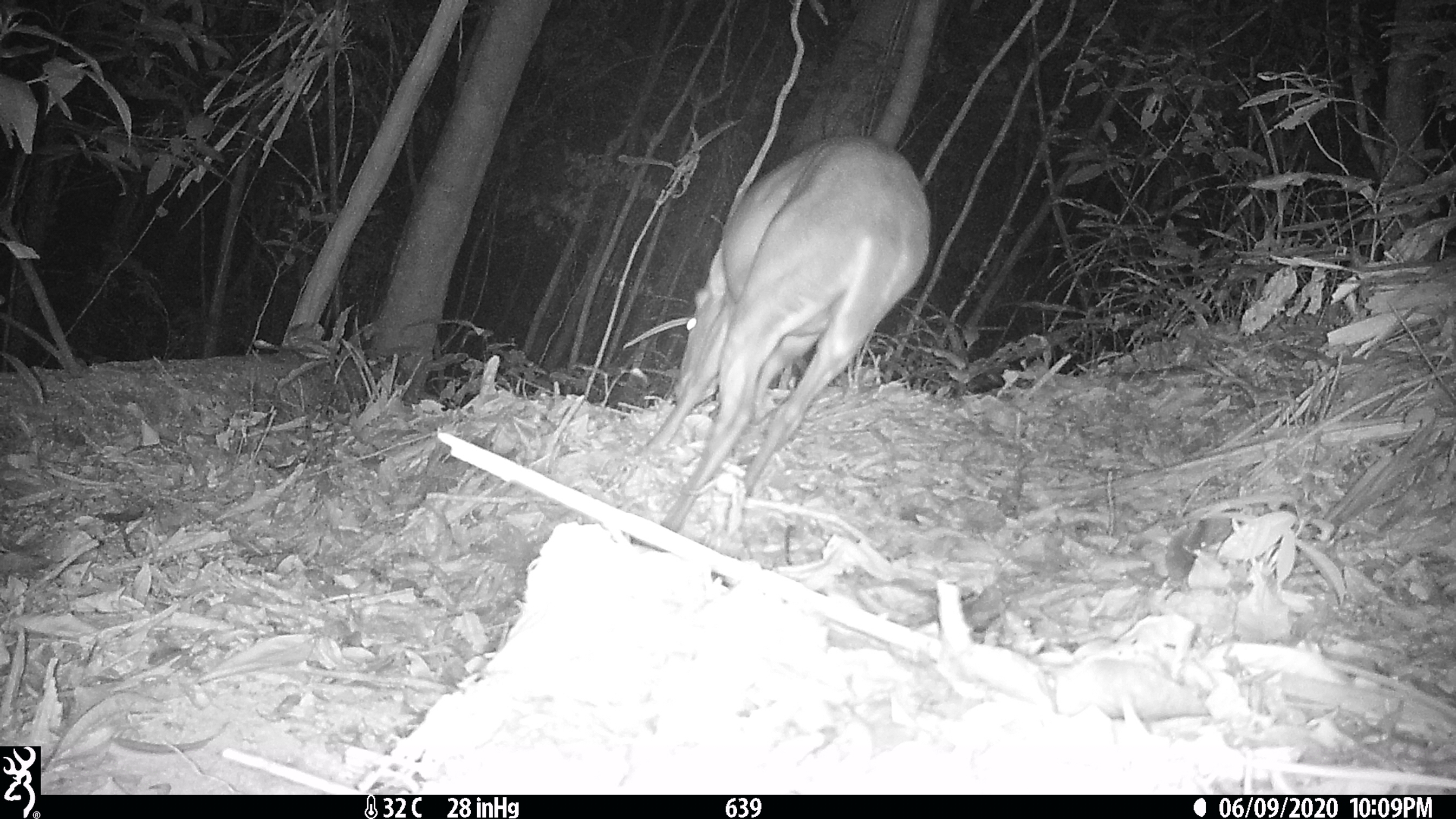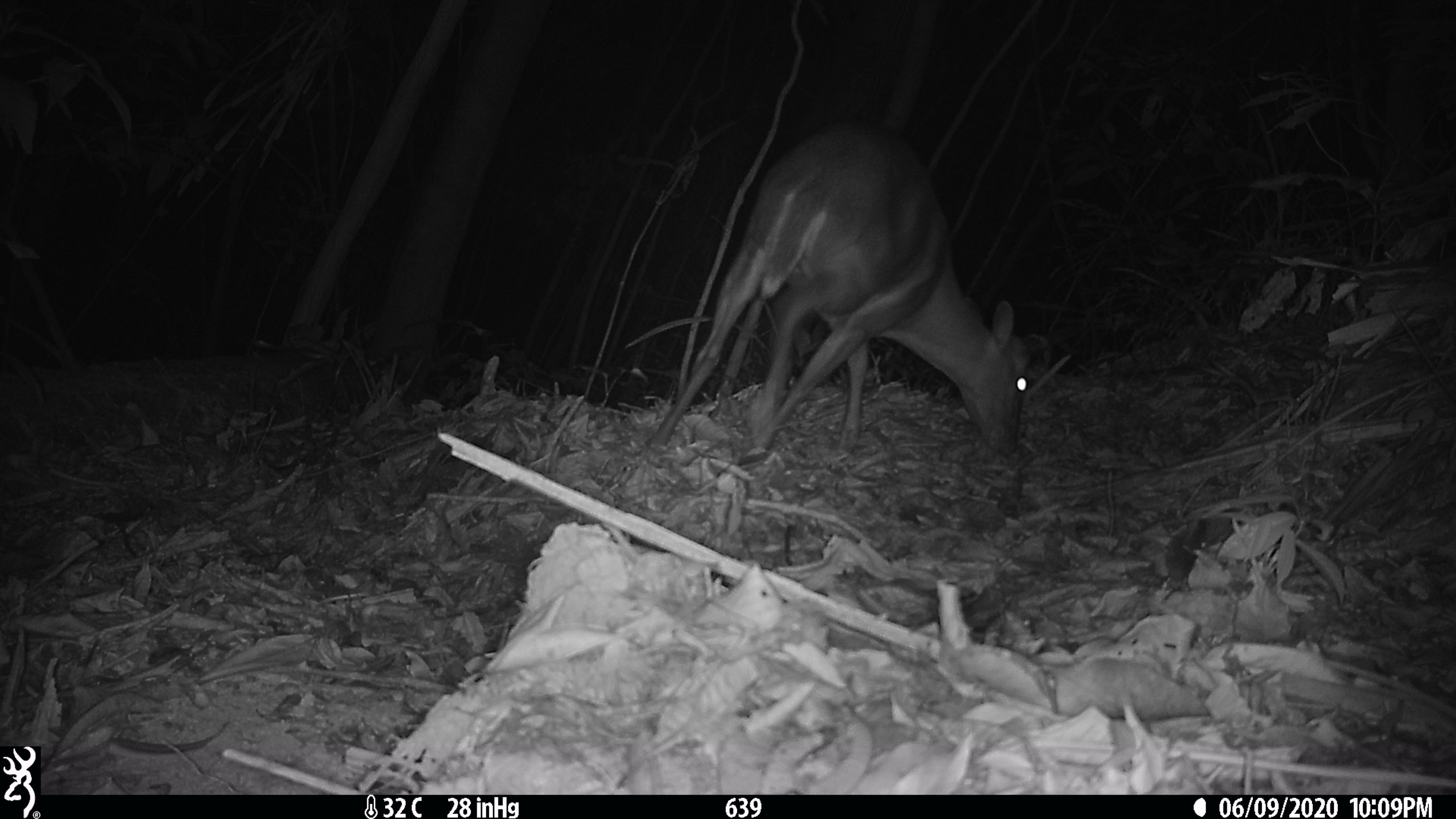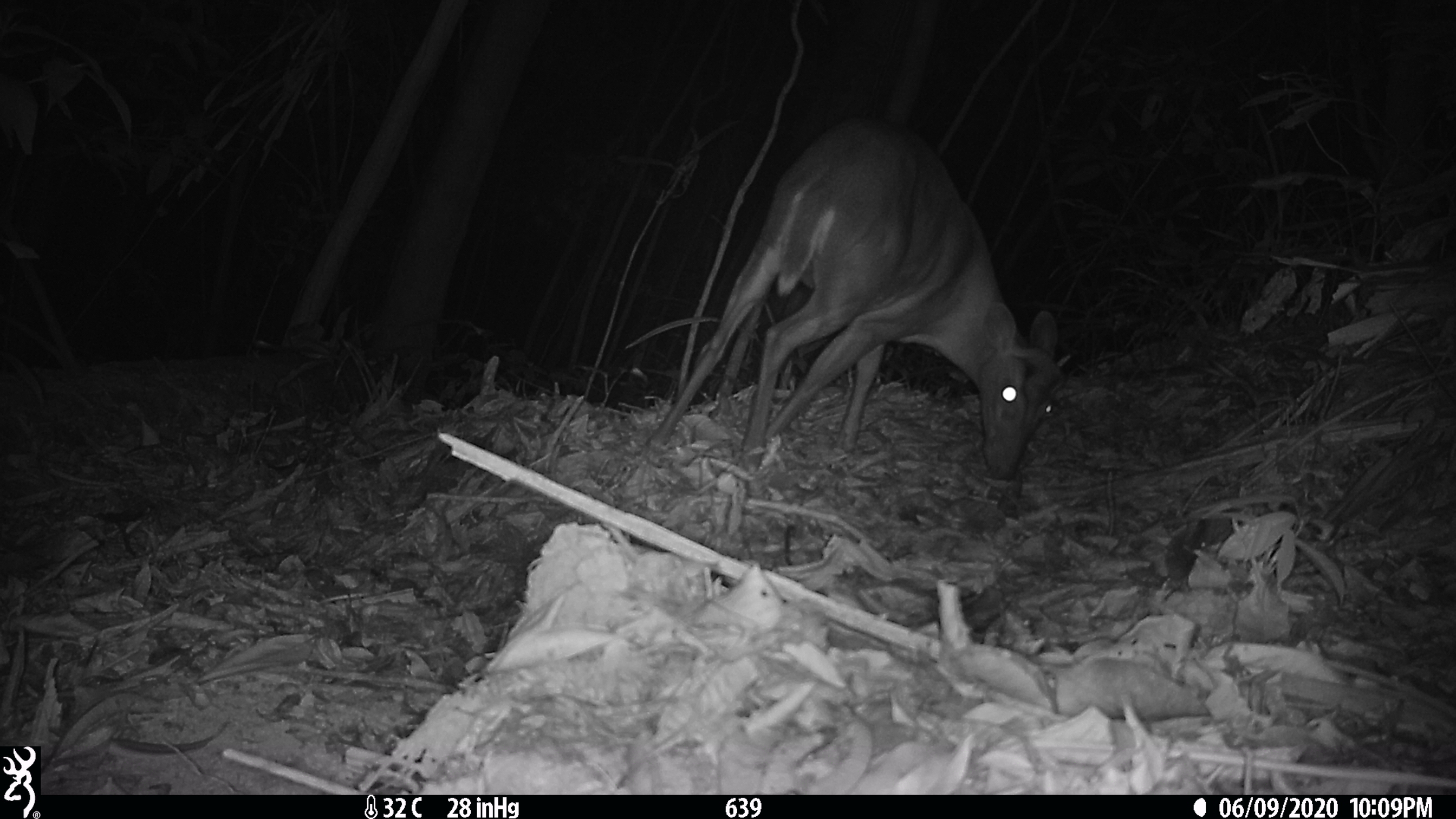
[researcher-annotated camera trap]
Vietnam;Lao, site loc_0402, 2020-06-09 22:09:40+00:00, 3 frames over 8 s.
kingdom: Animalia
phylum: Chordata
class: Mammalia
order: Artiodactyla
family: Cervidae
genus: Muntiacus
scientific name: Muntiacus rooseveltorum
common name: roosevelt's muntjac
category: roosevelts muntjac group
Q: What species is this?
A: Roosevelts muntjac group (roosevelt's muntjac) (Muntiacus rooseveltorum).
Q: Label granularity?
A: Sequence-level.